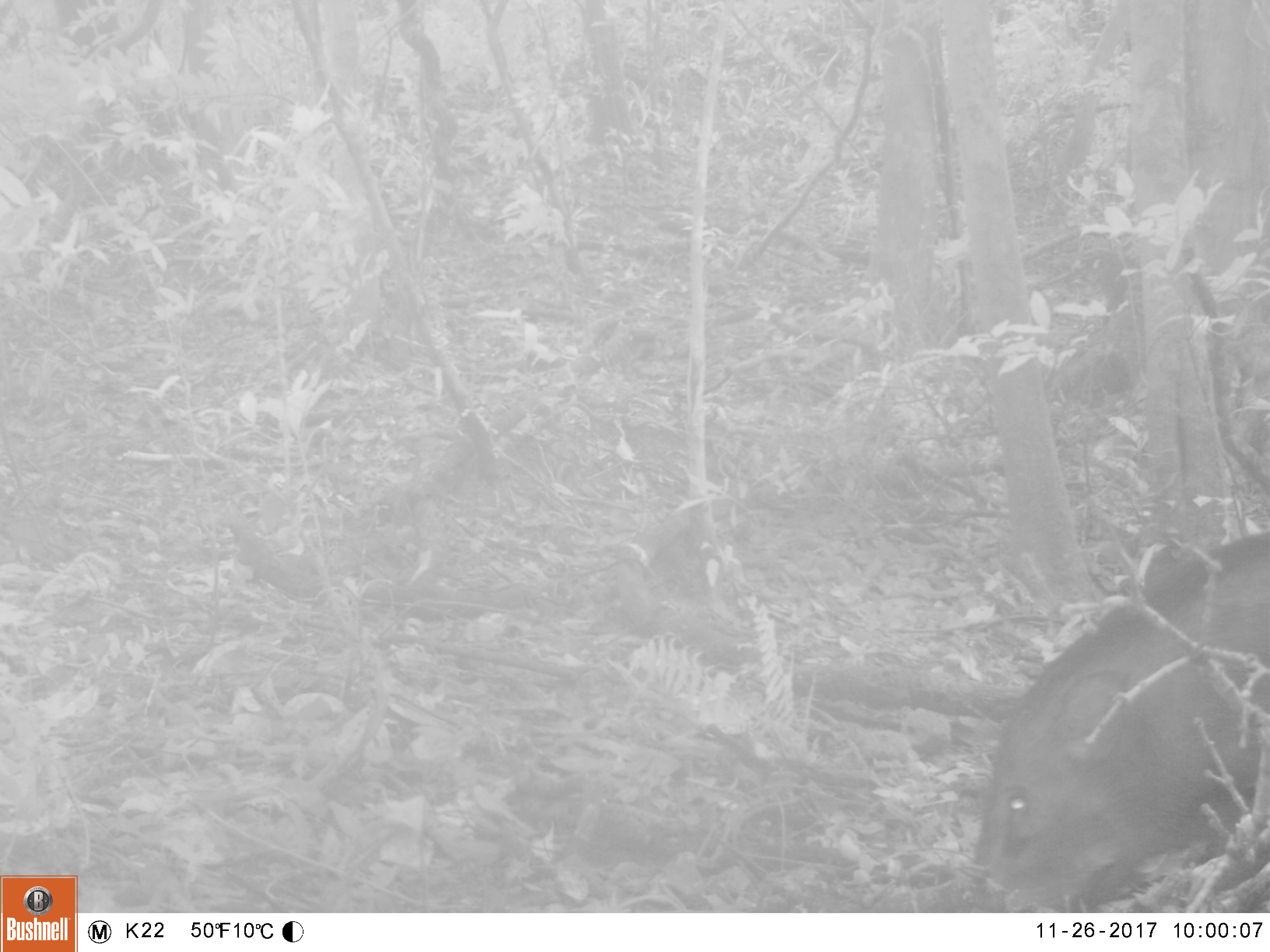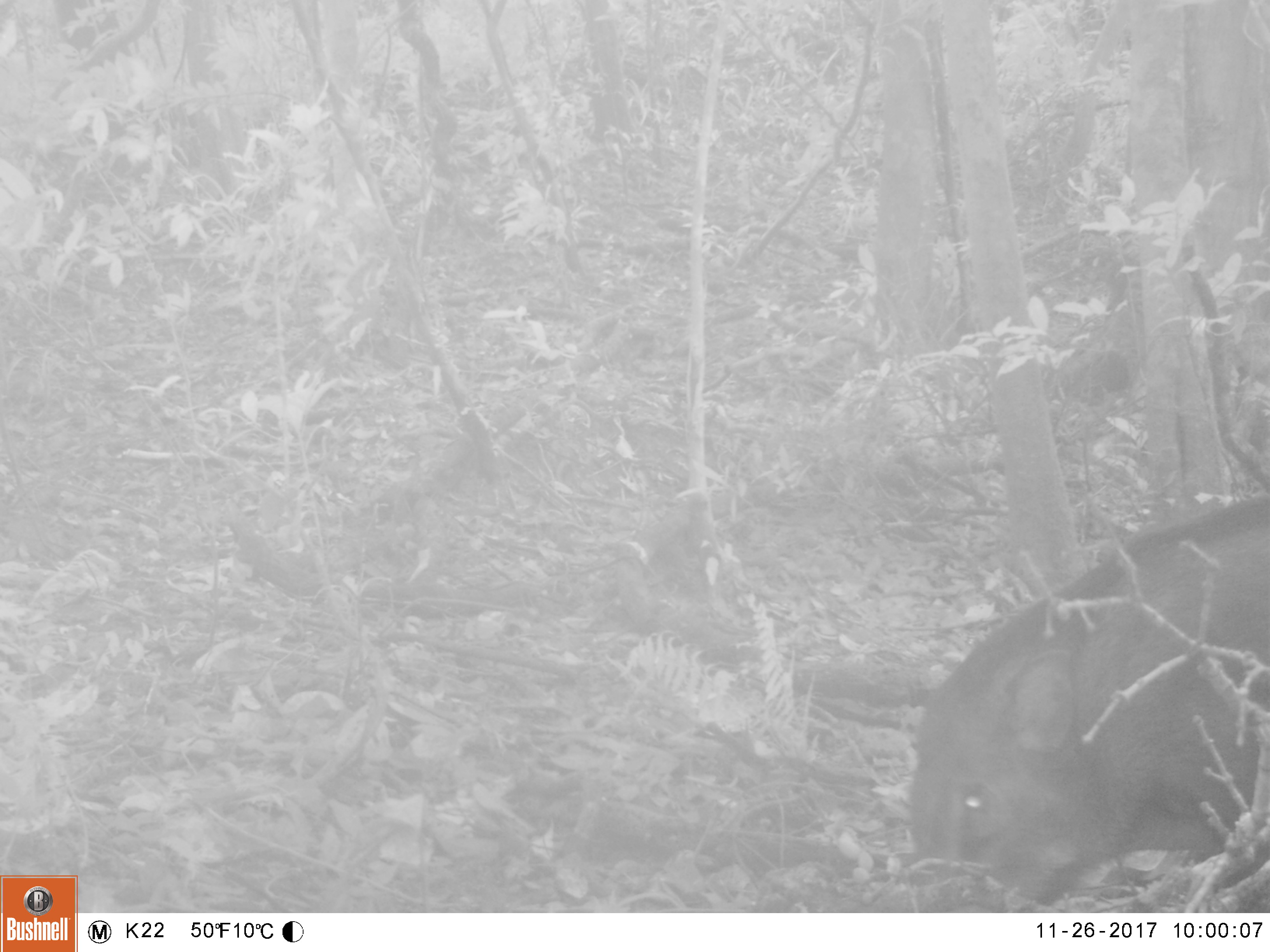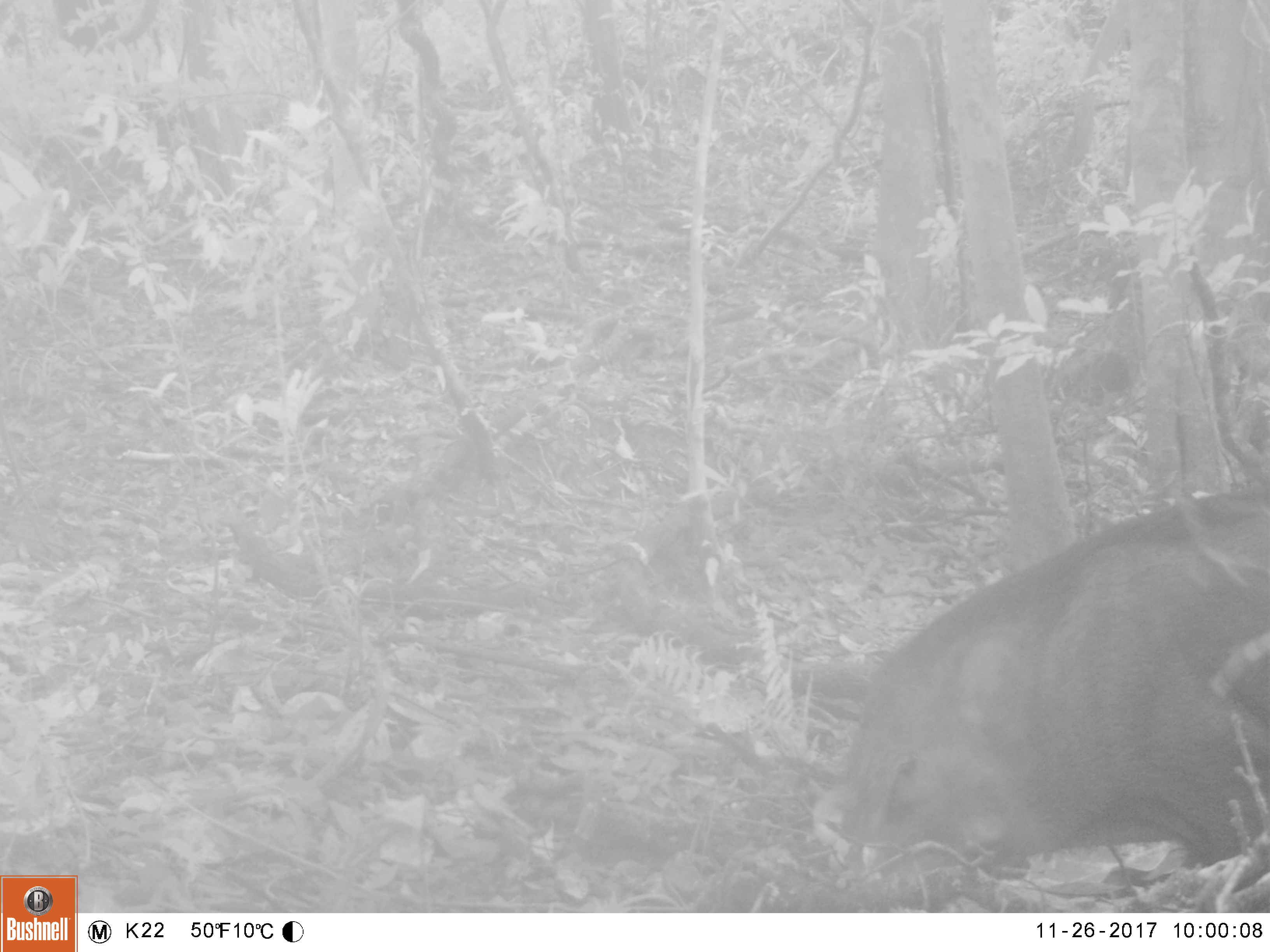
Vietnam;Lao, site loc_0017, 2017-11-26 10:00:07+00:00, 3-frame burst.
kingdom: Animalia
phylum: Chordata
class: Mammalia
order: Artiodactyla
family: Suidae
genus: Sus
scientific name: Sus scrofa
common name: eurasian wild pig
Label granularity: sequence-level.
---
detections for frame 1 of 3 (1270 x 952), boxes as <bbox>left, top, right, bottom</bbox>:
eurasian wild pig: <bbox>962, 530, 1270, 913</bbox>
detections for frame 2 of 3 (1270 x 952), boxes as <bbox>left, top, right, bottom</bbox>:
eurasian wild pig: <bbox>904, 491, 1270, 913</bbox>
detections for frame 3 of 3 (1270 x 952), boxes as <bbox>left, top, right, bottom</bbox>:
eurasian wild pig: <bbox>835, 489, 1270, 913</bbox>